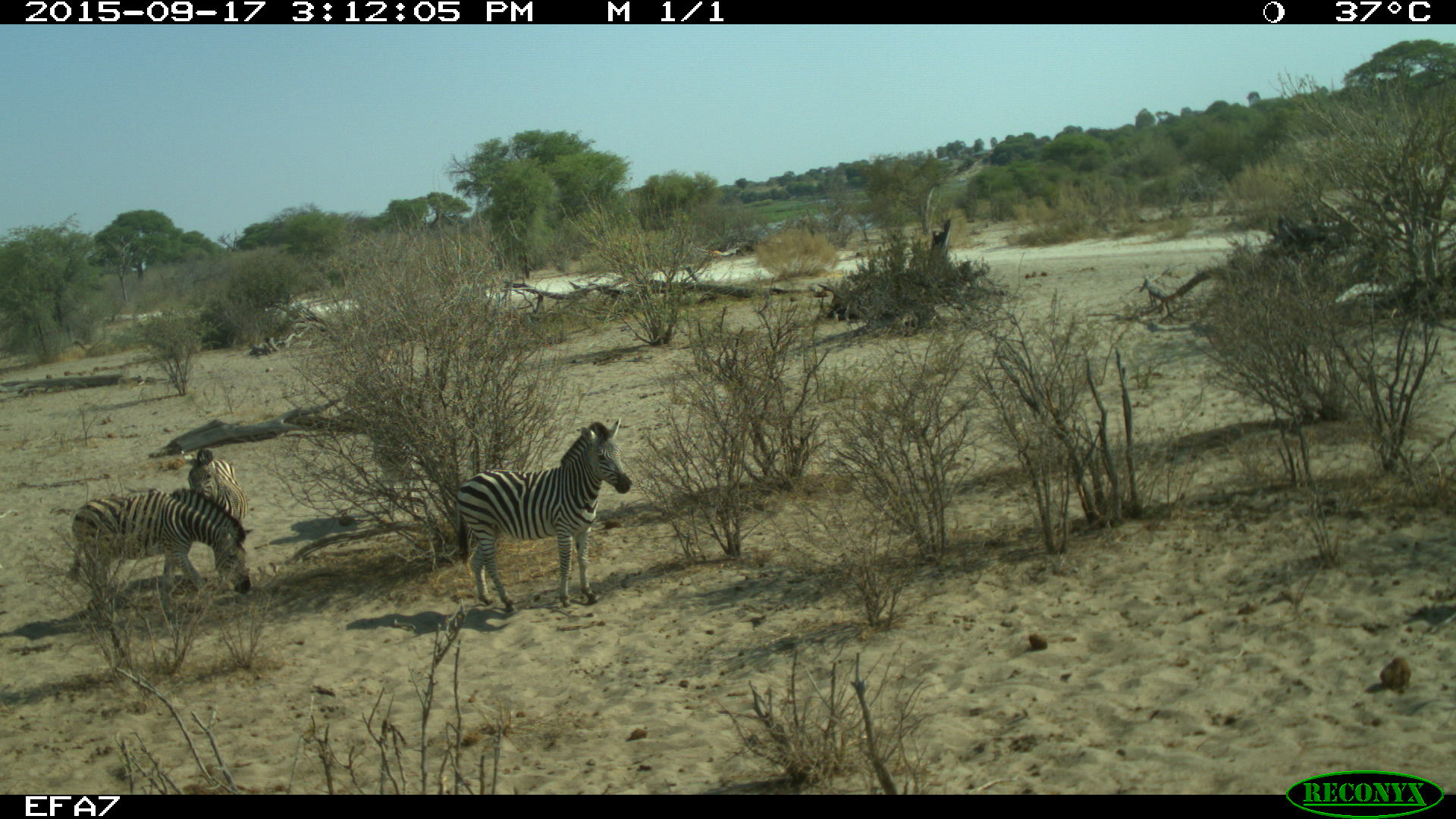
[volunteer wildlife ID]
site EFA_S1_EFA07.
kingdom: Animalia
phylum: Chordata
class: Mammalia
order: Perissodactyla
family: Equidae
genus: Equus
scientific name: Equus quagga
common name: plains zebra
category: zebraplains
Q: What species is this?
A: Zebraplains (plains zebra) (Equus quagga).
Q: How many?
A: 3.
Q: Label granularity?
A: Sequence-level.